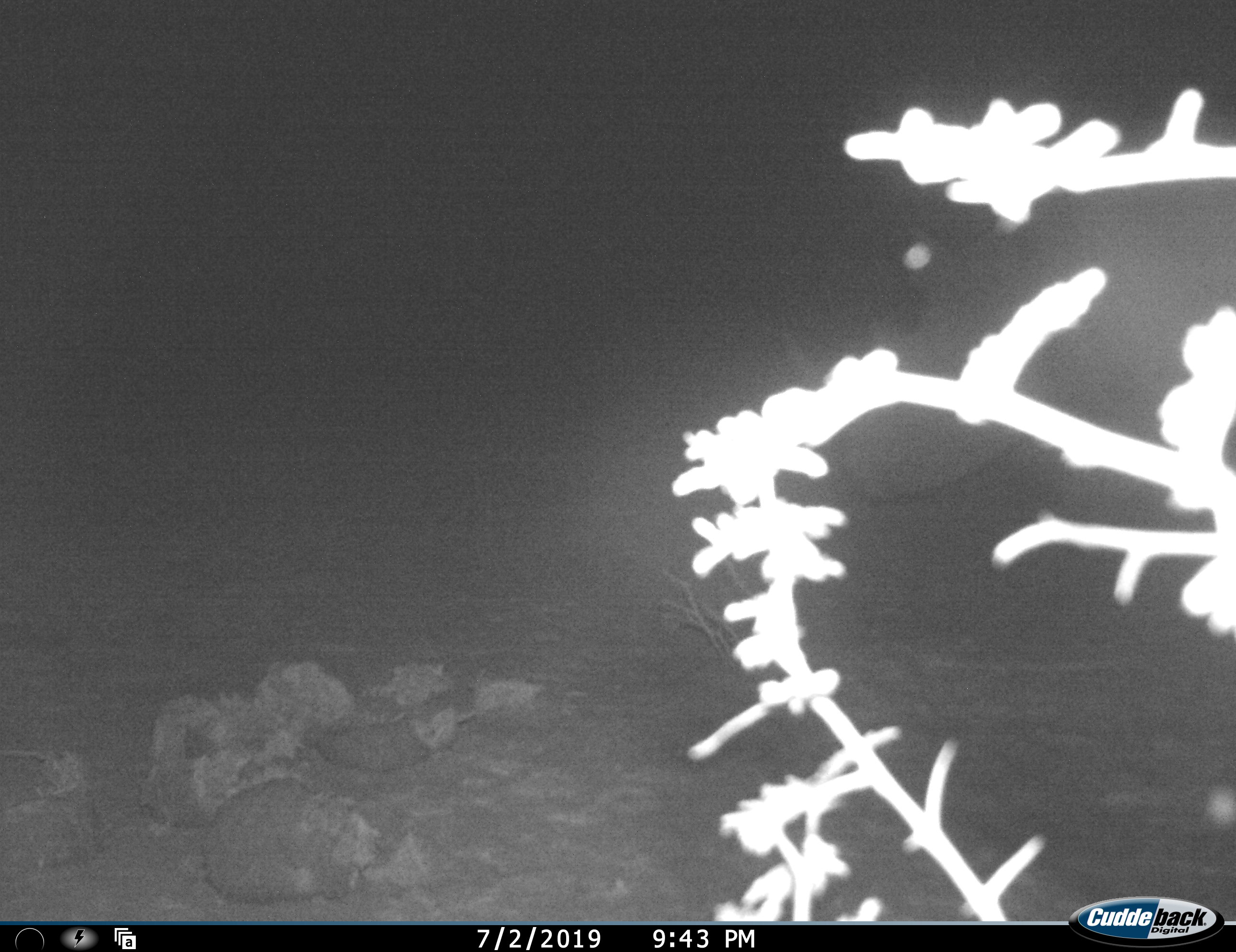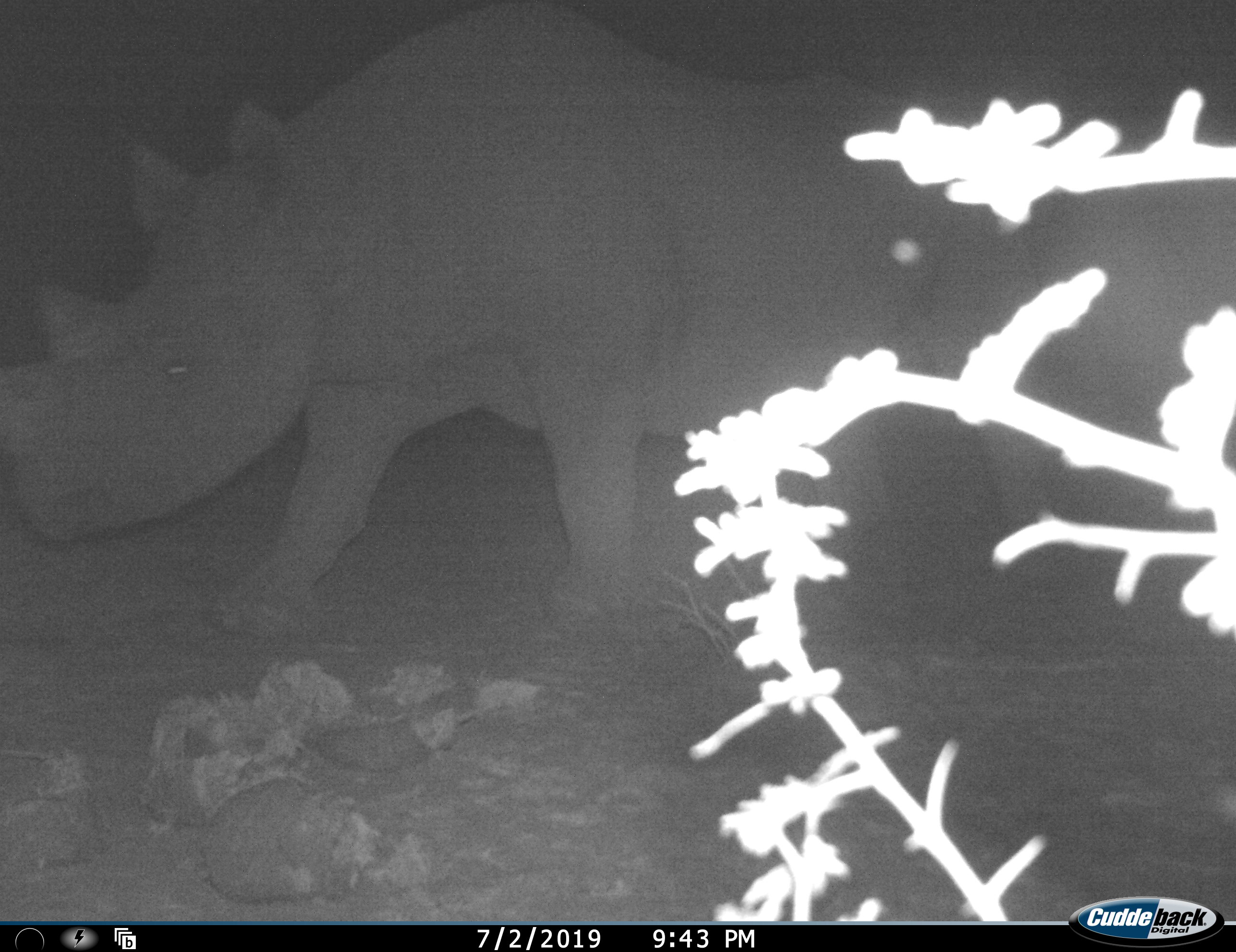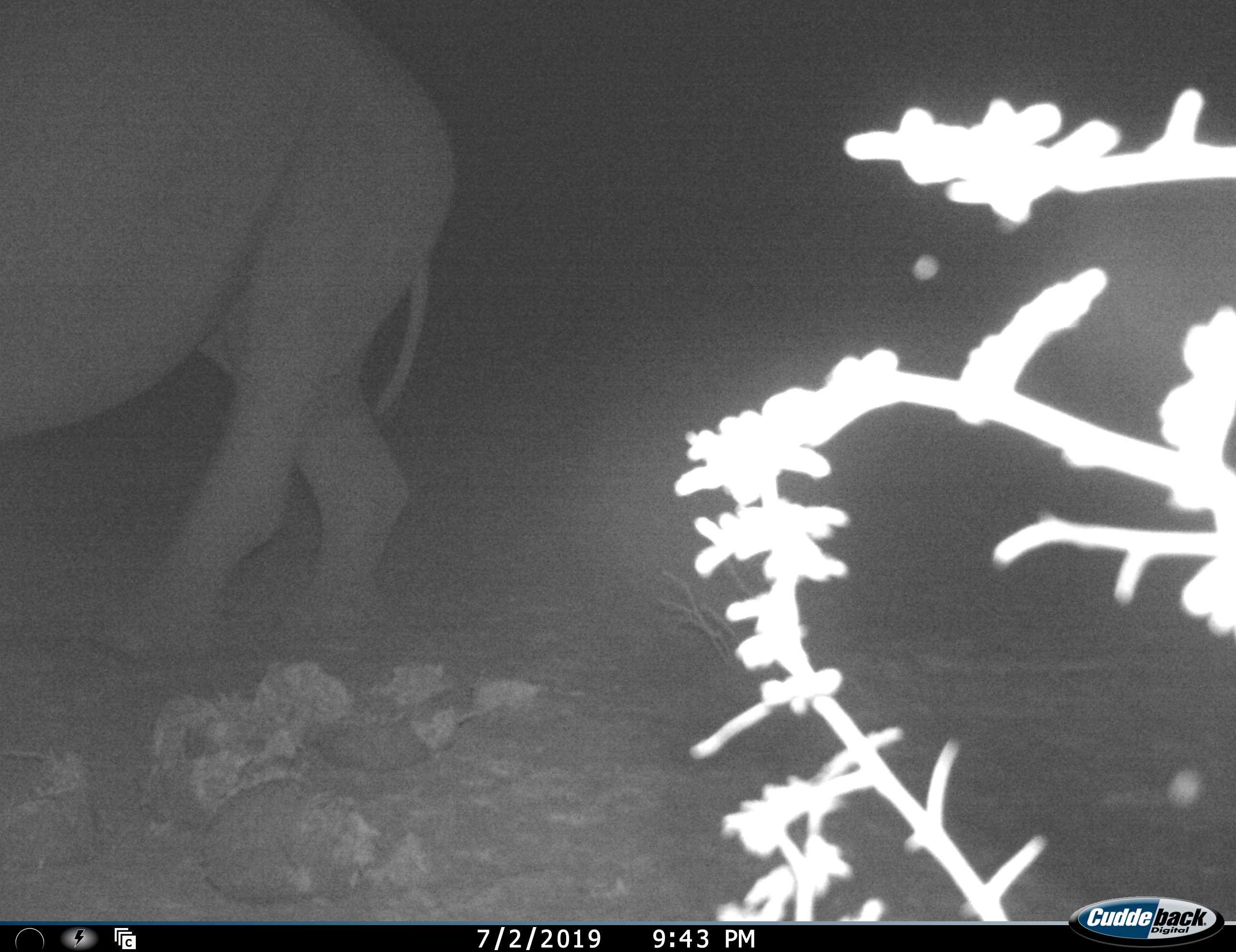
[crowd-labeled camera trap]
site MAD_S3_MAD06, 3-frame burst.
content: unidentified animal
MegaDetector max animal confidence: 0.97